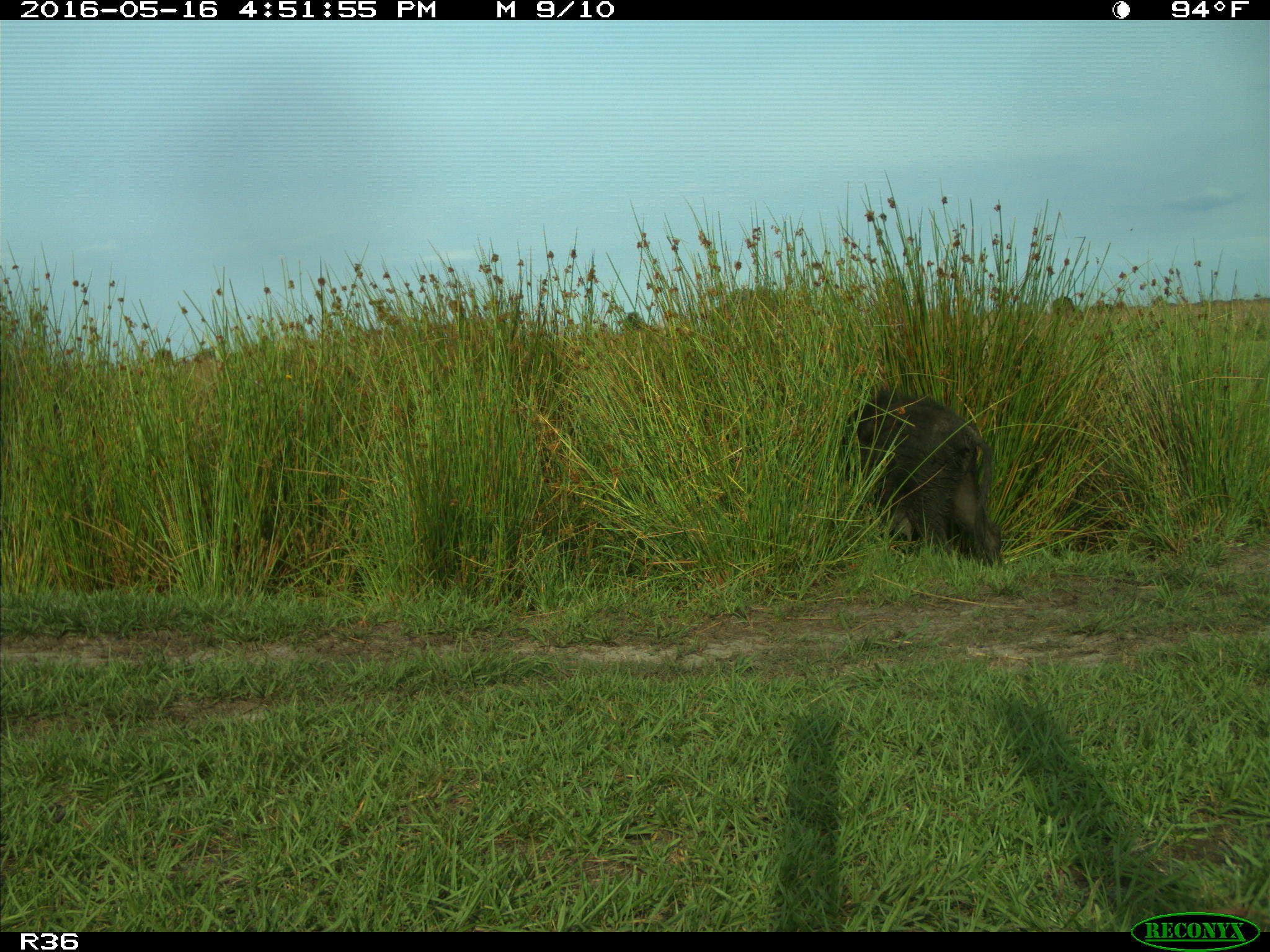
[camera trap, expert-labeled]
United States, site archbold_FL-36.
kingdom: Animalia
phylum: Chordata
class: Mammalia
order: Artiodactyla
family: Suidae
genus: Sus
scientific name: Sus scrofa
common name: wild boar